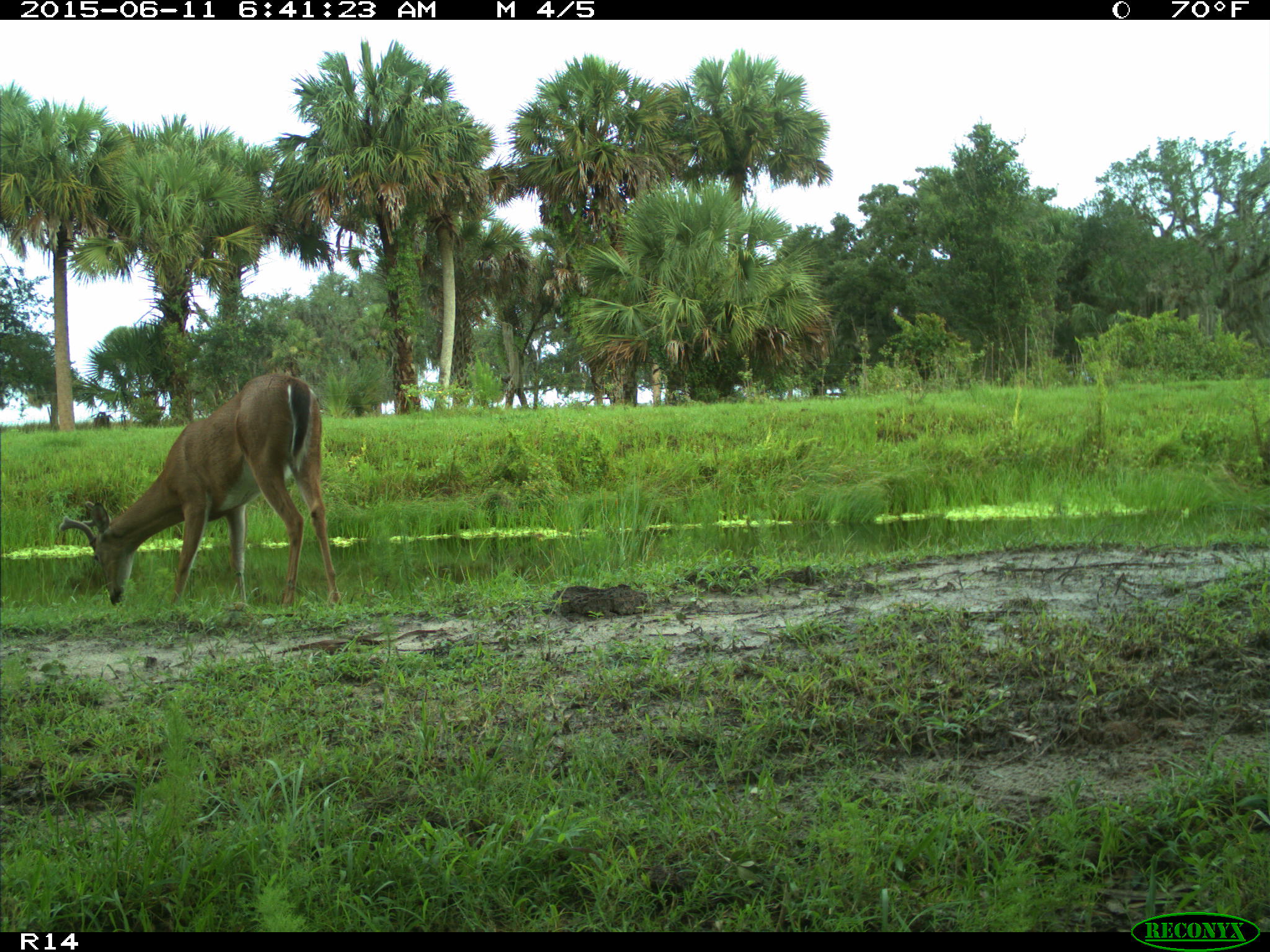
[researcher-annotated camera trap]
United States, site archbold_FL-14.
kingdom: Animalia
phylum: Chordata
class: Mammalia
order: Artiodactyla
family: Cervidae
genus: Odocoileus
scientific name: Odocoileus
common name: deer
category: unidentified deer